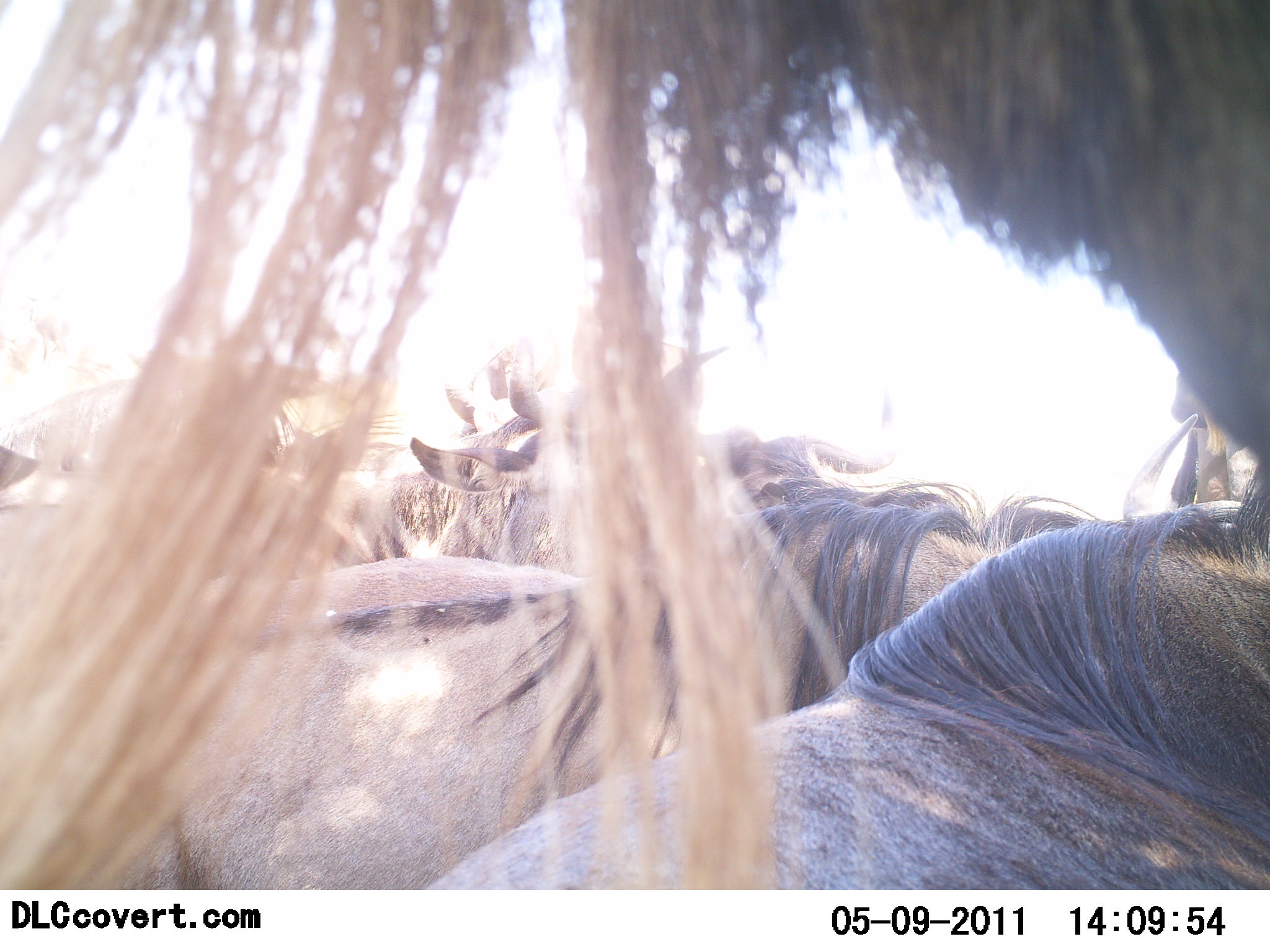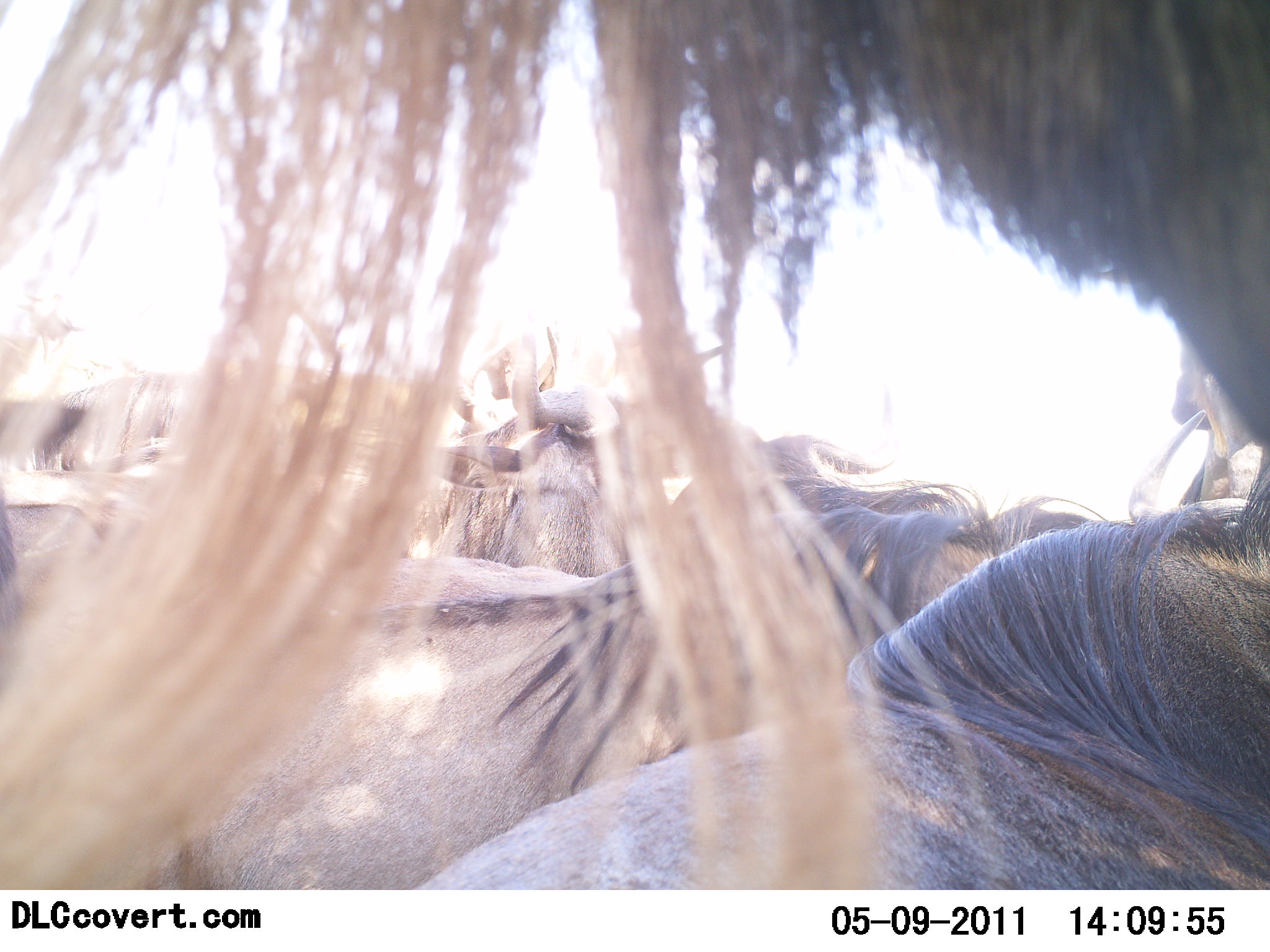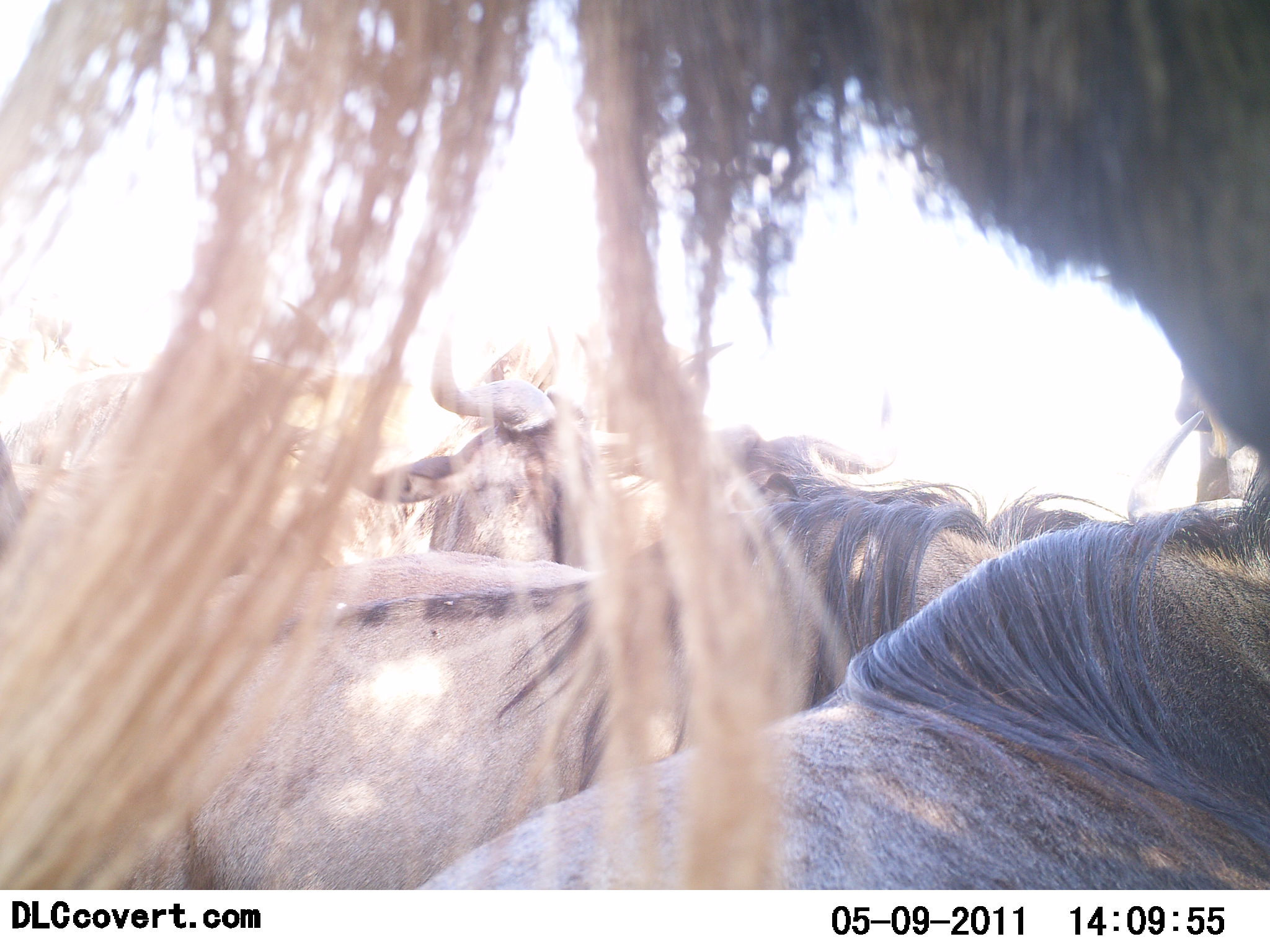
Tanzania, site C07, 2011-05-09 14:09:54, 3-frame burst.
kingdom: Animalia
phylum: Chordata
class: Mammalia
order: Artiodactyla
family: Bovidae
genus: Connochaetes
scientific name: Connochaetes taurinus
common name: blue wildebeest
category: wildebeest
Wildebeest (blue wildebeest) (Connochaetes taurinus), count 7. Behavior (volunteer vote fractions): standing 53%, resting 60%, moving 0%, interacting 20%. Young present (vote fraction): 0%. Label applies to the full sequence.